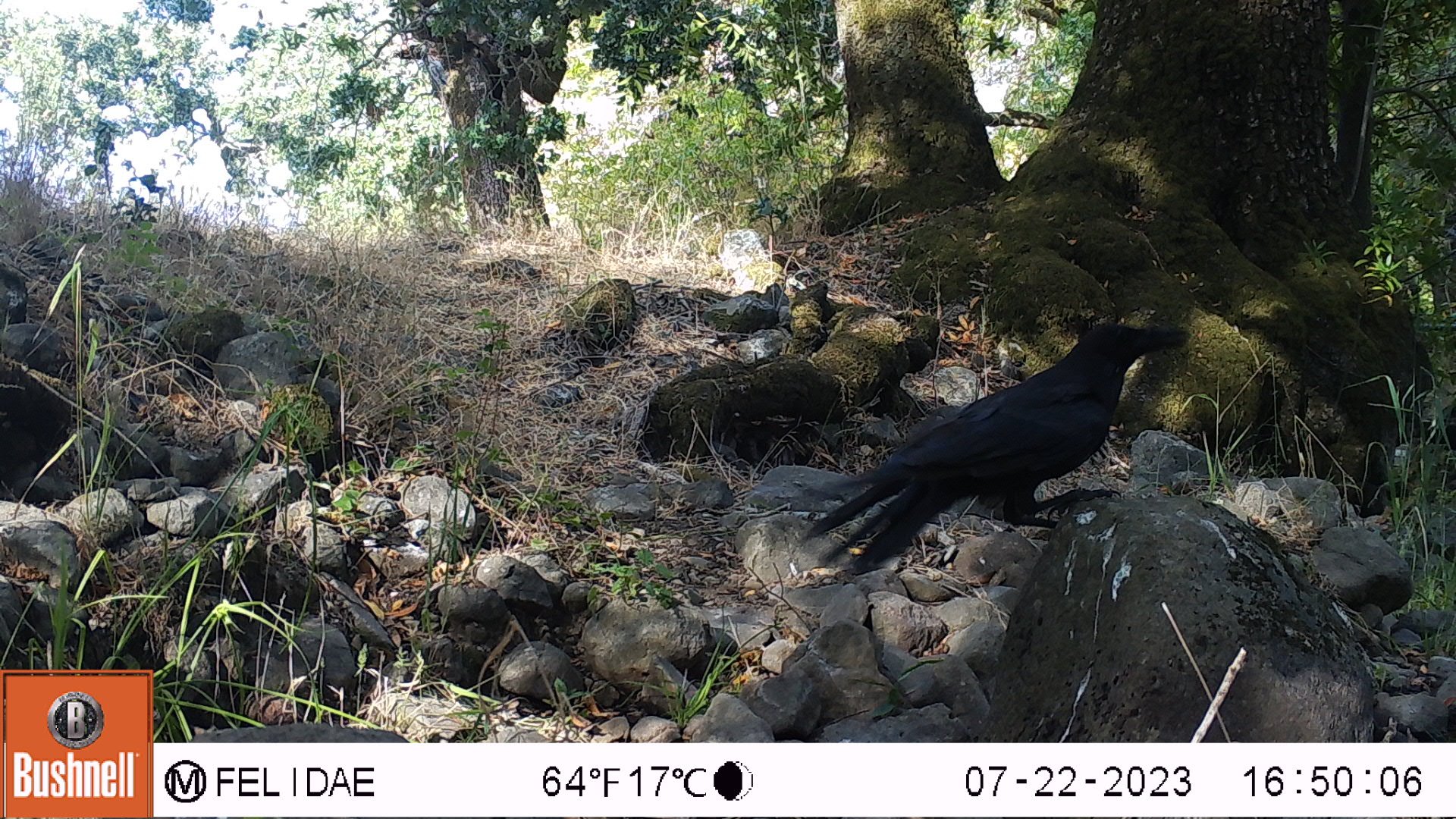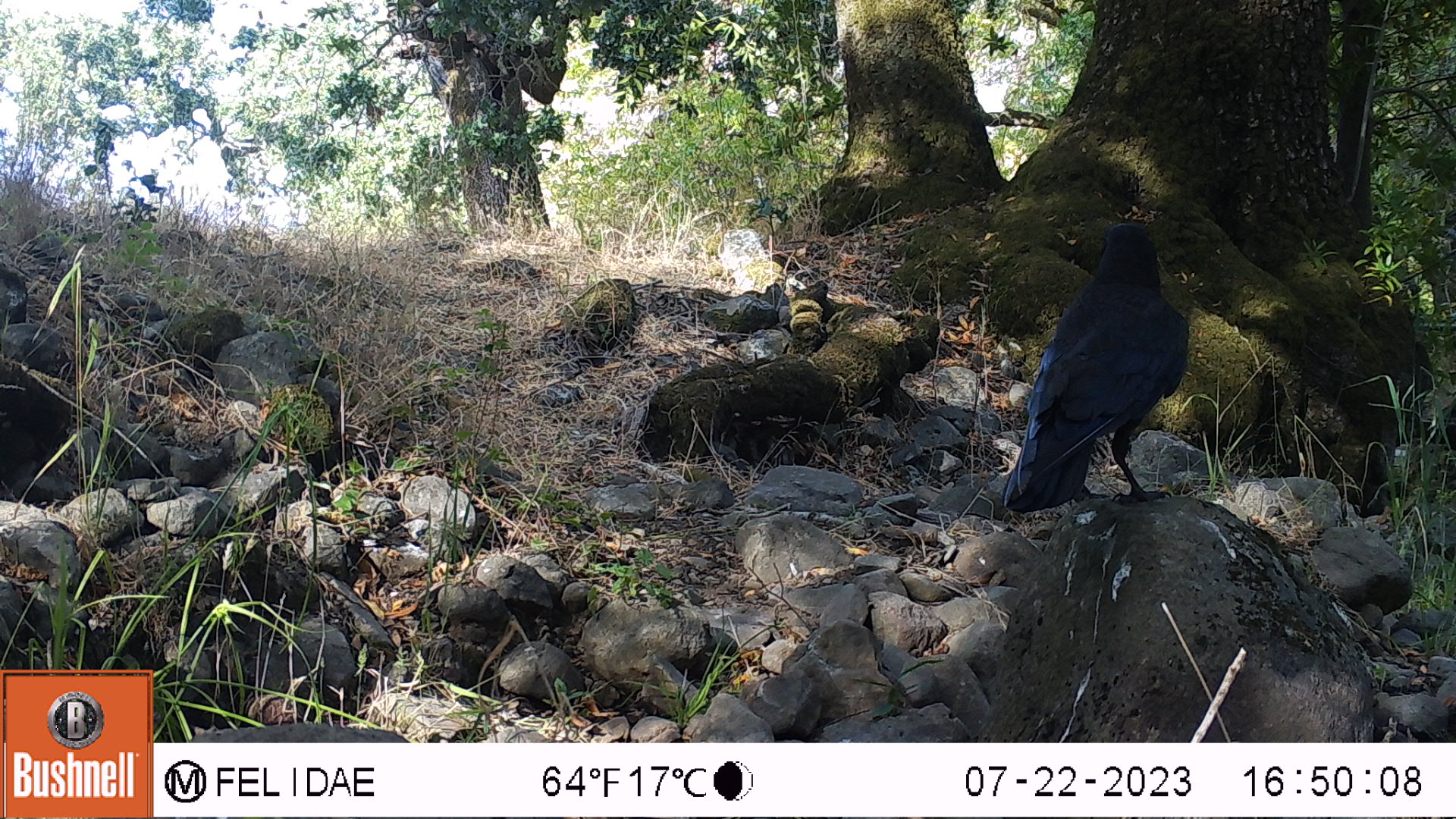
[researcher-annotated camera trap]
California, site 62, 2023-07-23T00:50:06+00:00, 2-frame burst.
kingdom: Animalia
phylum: Chordata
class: Aves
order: Passeriformes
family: Corvidae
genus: Corvus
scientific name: Corvus brachyrhynchos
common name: american crow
American crow (Corvus brachyrhynchos).